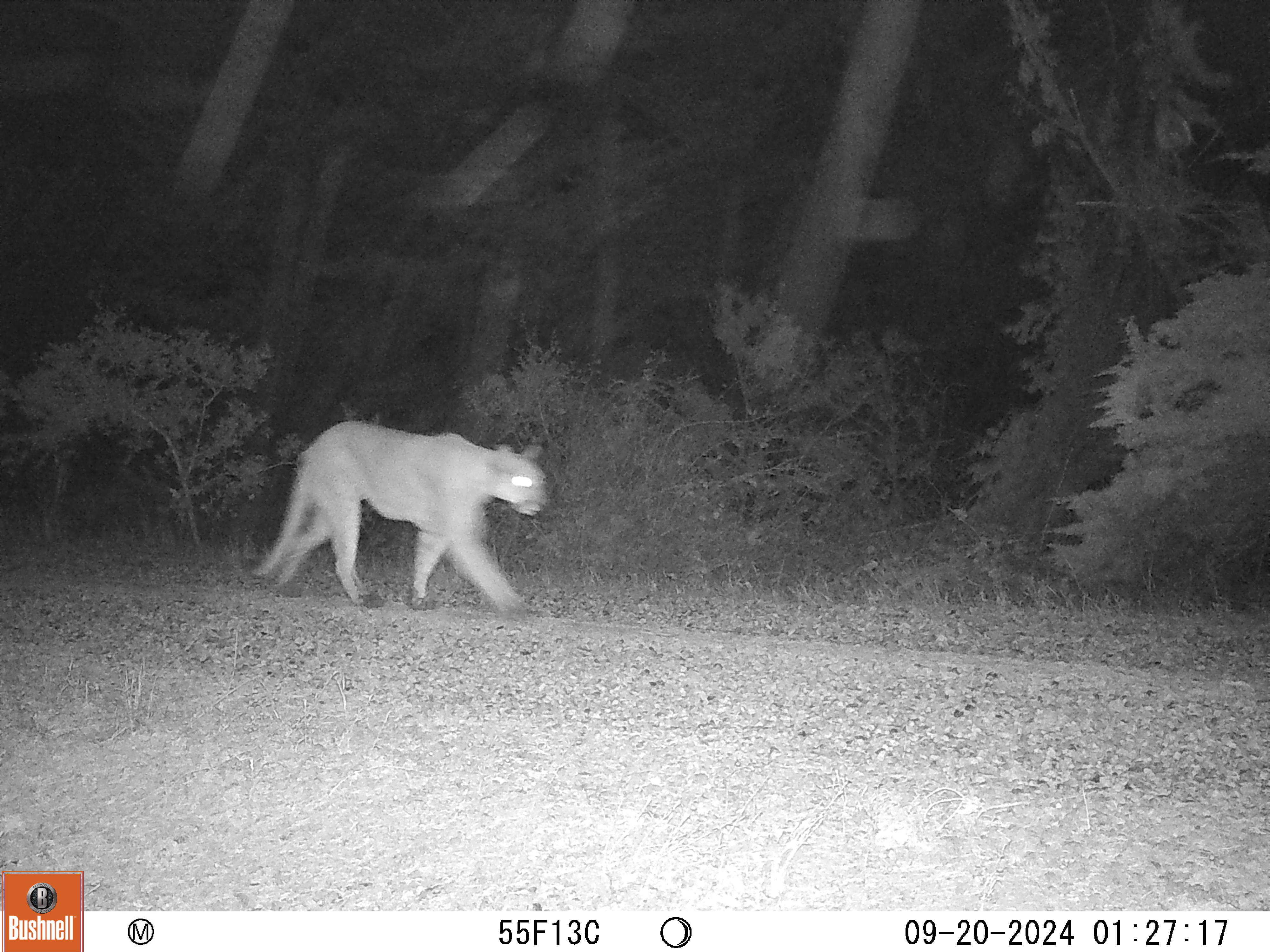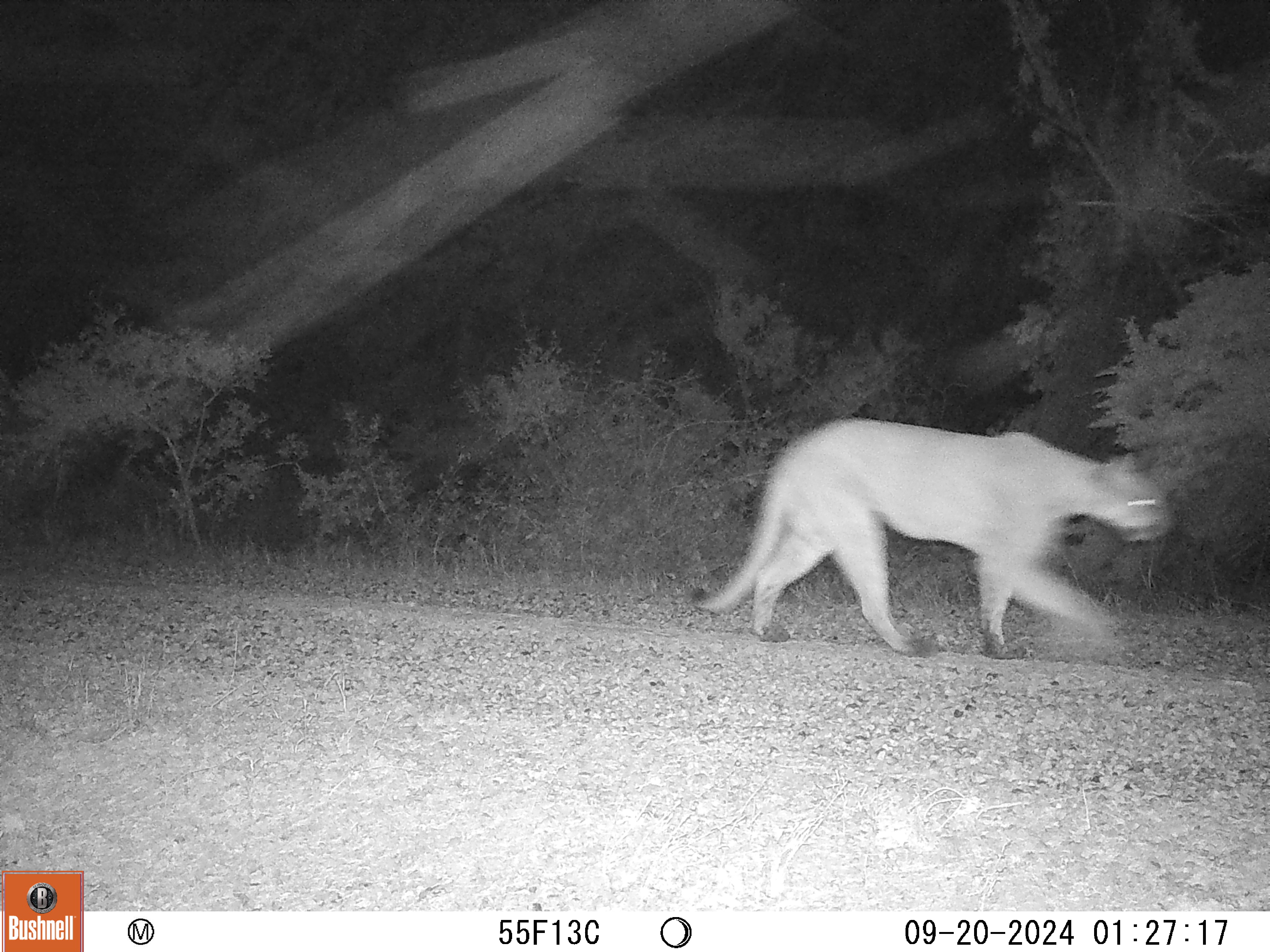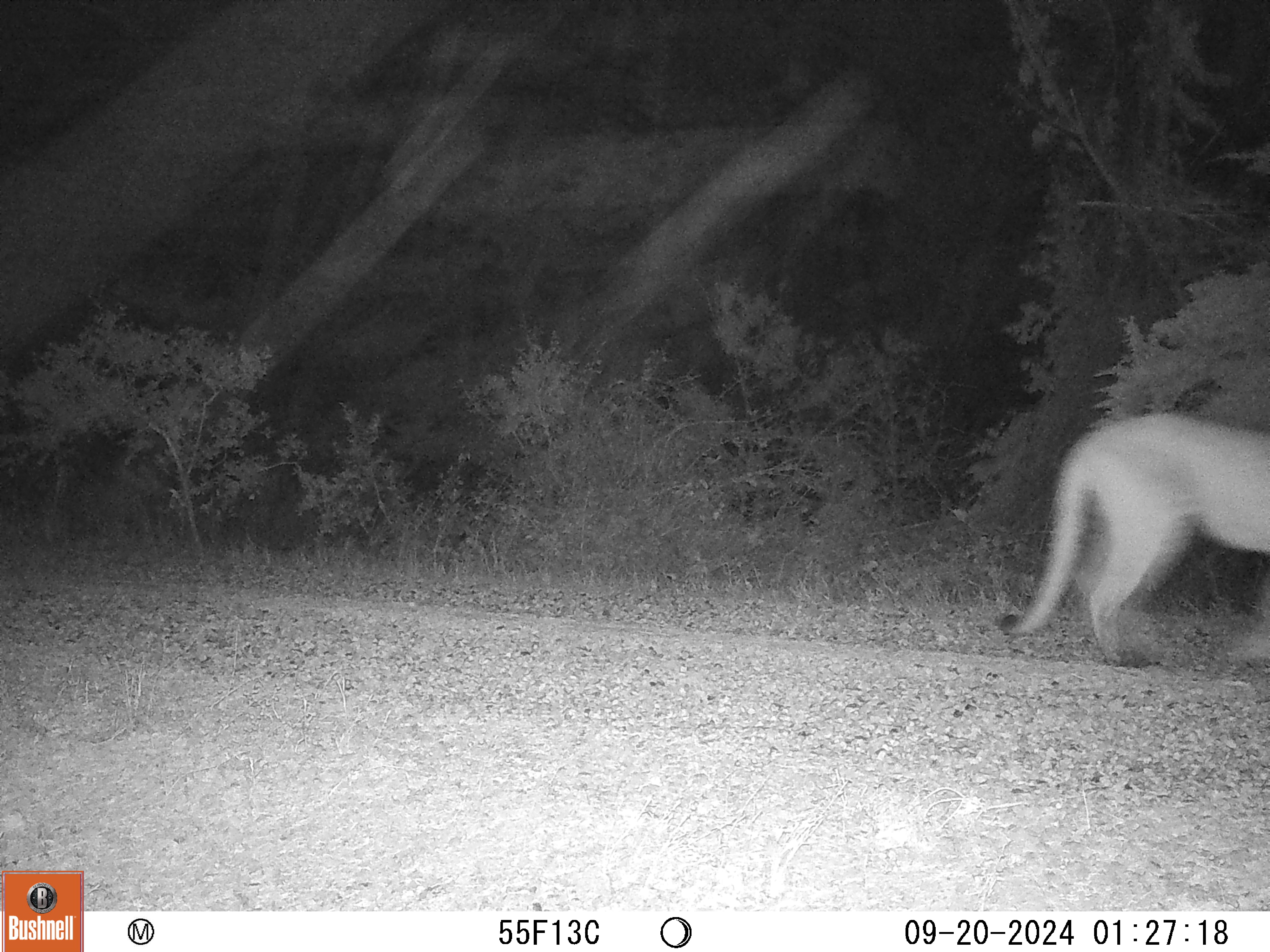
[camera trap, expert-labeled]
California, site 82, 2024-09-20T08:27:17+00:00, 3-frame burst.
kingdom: Animalia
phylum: Chordata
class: Mammalia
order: Carnivora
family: Felidae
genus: Puma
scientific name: Puma concolor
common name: puma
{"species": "puma (Puma concolor)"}